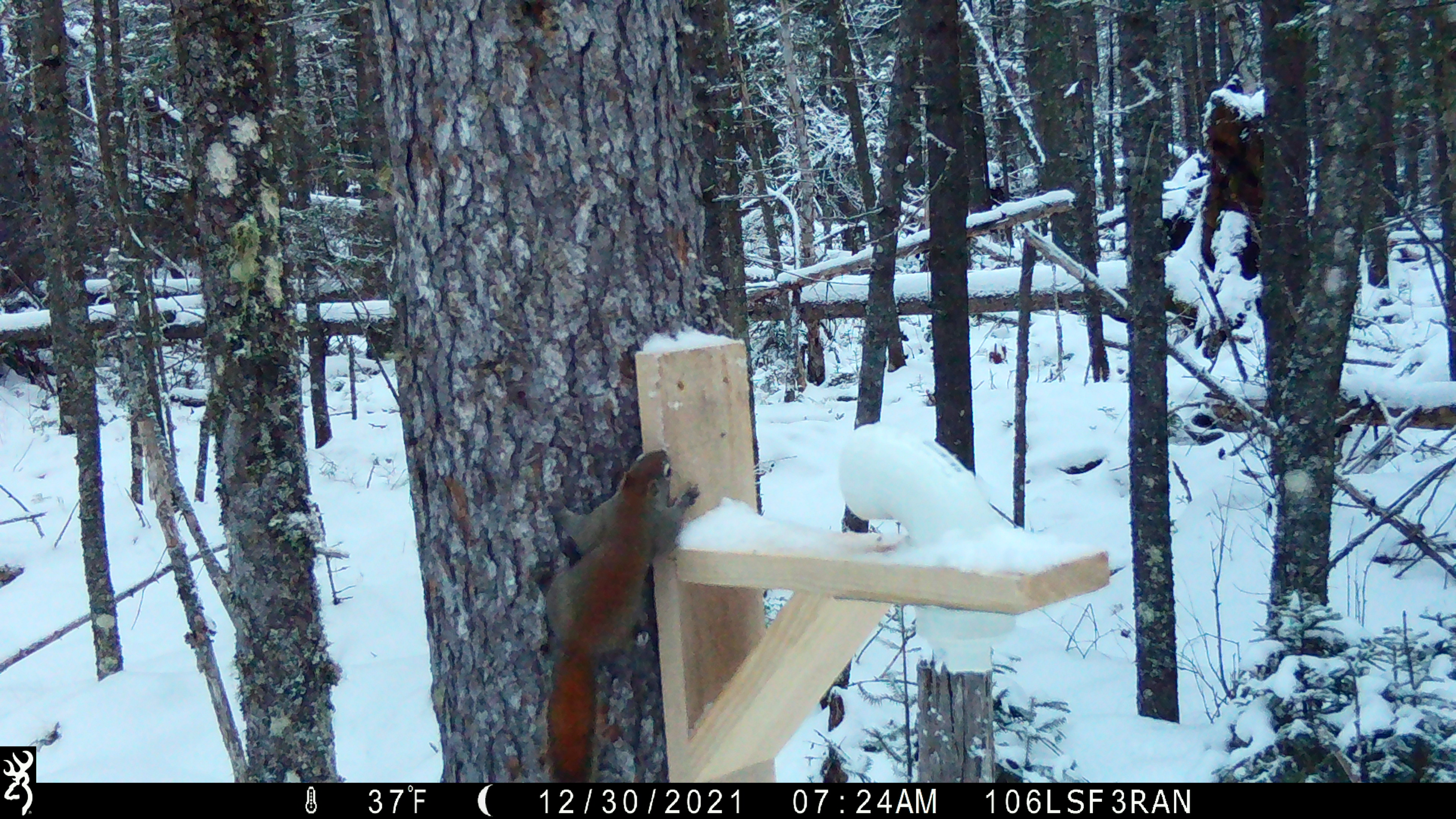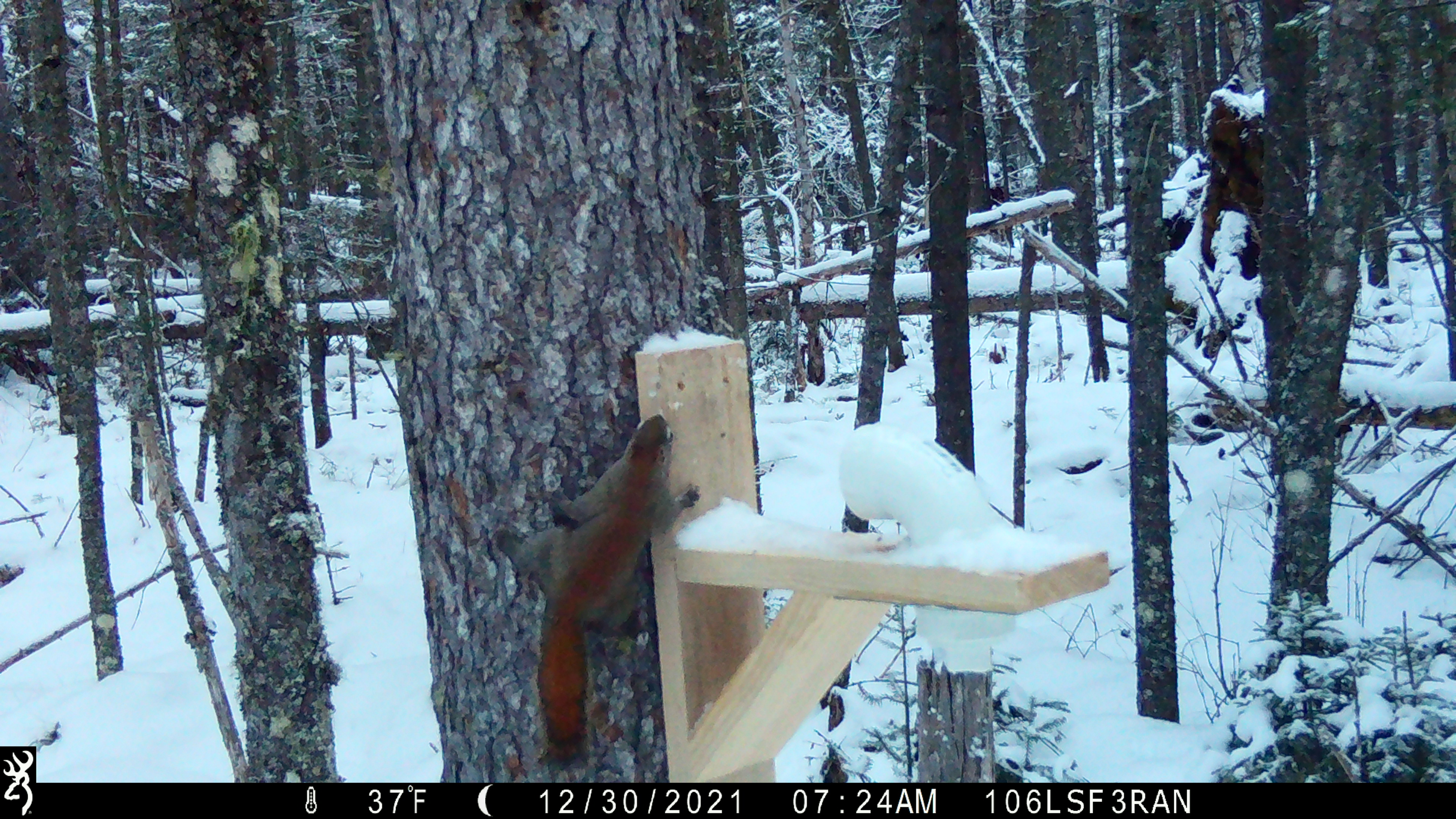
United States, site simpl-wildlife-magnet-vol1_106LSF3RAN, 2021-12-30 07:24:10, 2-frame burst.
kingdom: Animalia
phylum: Chordata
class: Mammalia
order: Rodentia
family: Sciuridae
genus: Tamiasciurus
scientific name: Tamiasciurus hudsonicus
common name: red squirrel